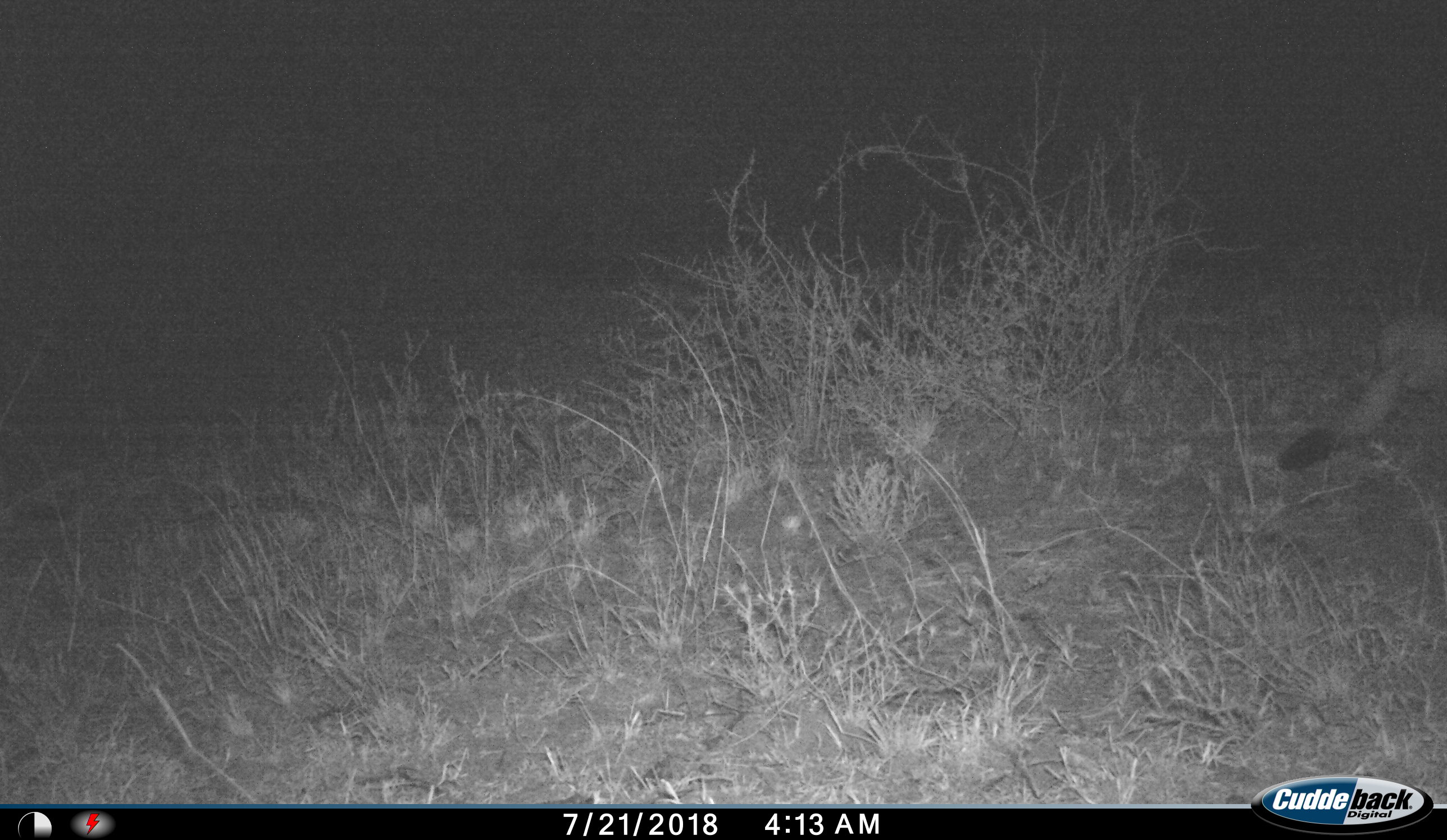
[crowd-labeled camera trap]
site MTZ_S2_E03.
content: unidentified animal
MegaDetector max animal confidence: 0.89